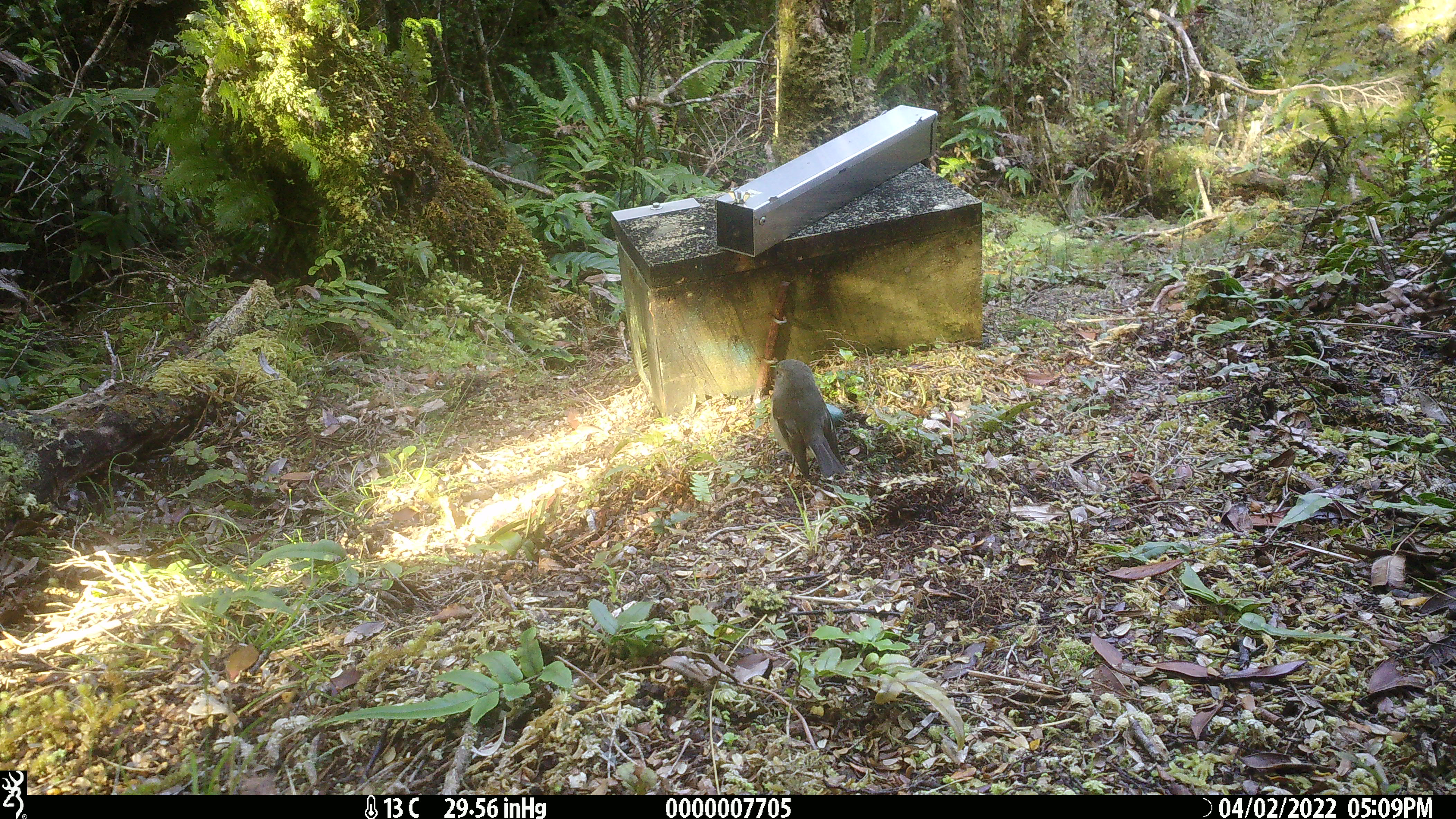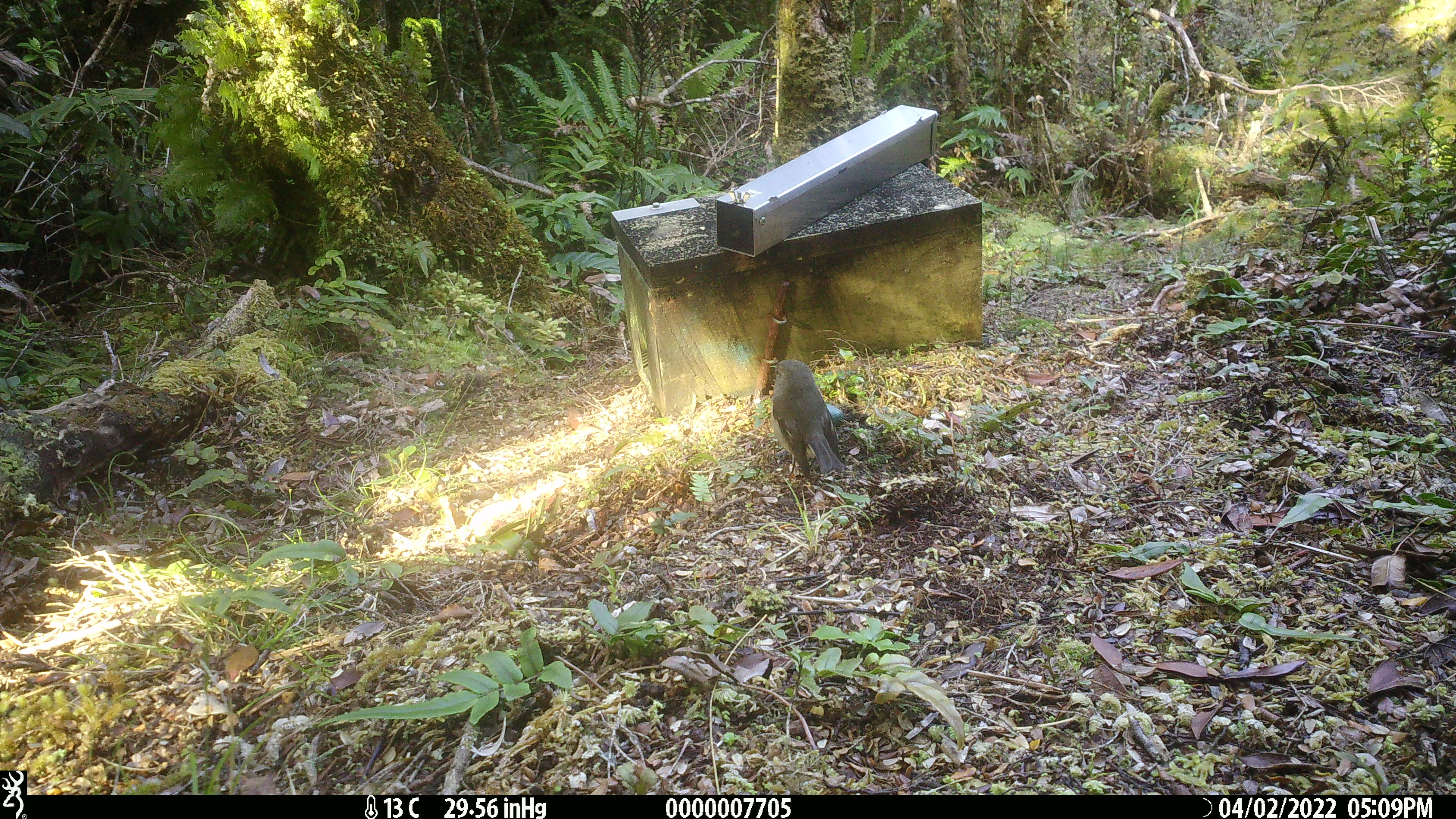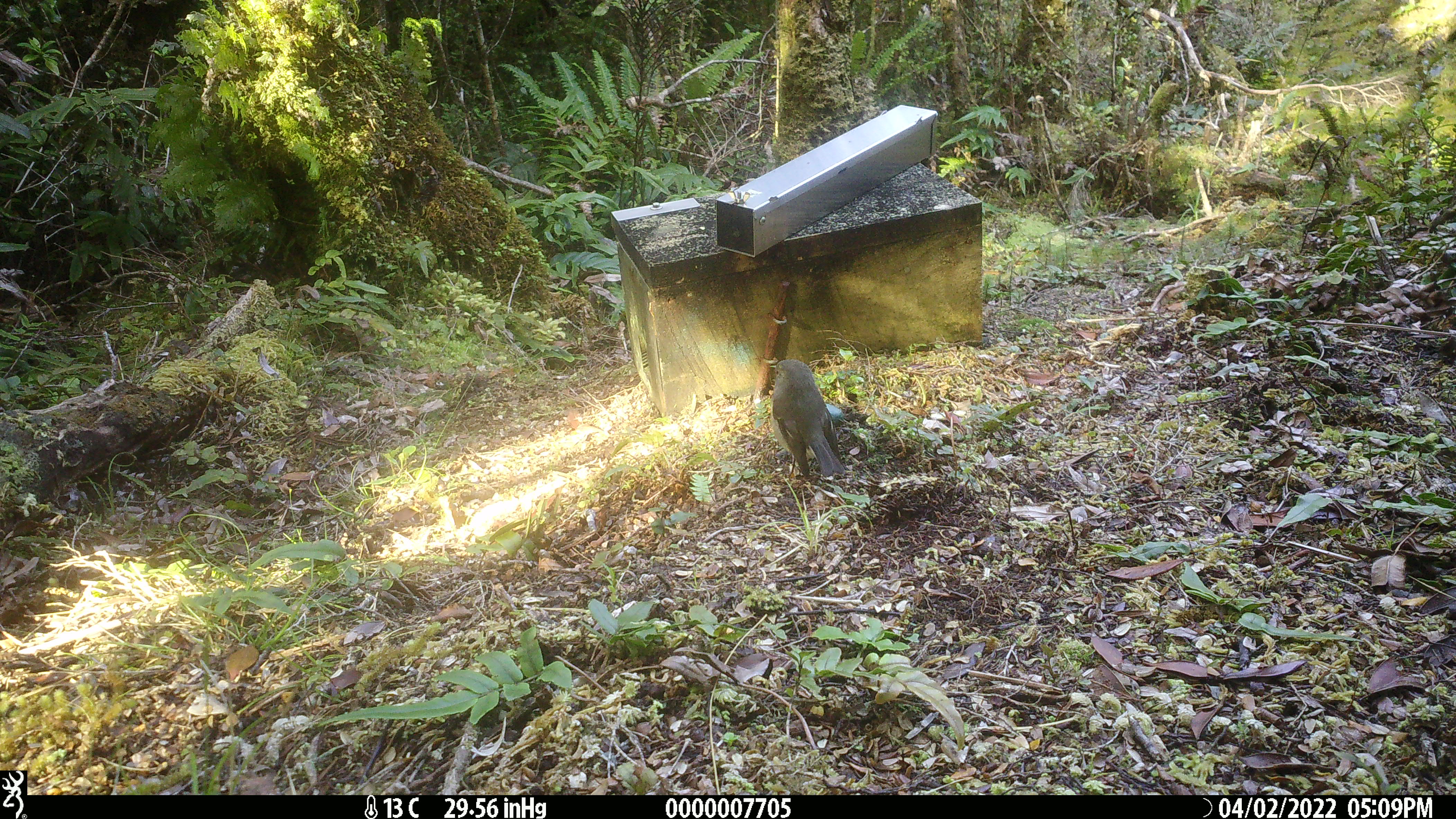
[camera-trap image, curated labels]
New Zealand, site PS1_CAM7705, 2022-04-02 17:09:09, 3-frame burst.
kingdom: Animalia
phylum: Chordata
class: Aves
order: Passeriformes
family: Petroicidae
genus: Petroica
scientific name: Petroica macrocephala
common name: tomtit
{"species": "tomtit (Petroica macrocephala)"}